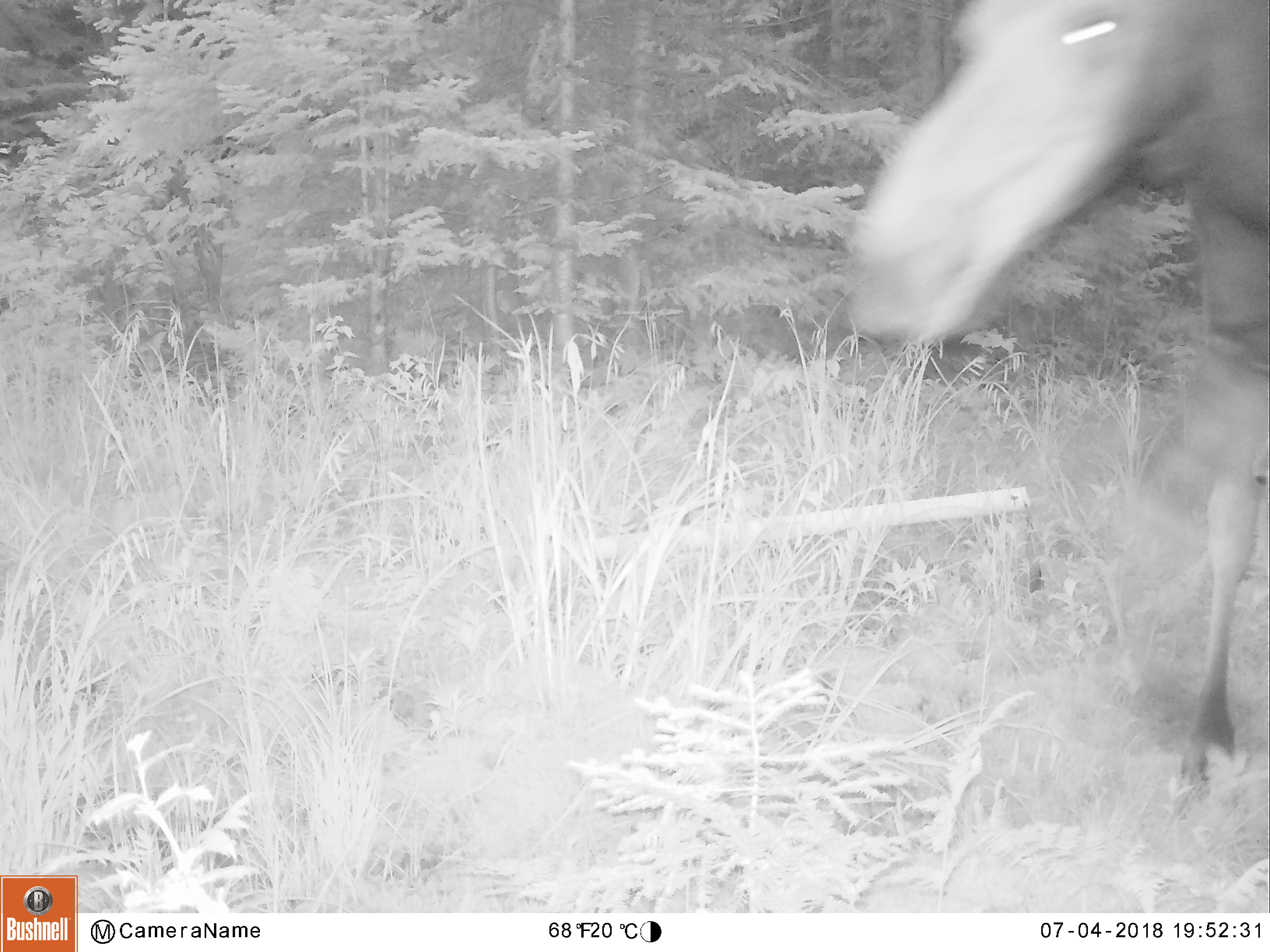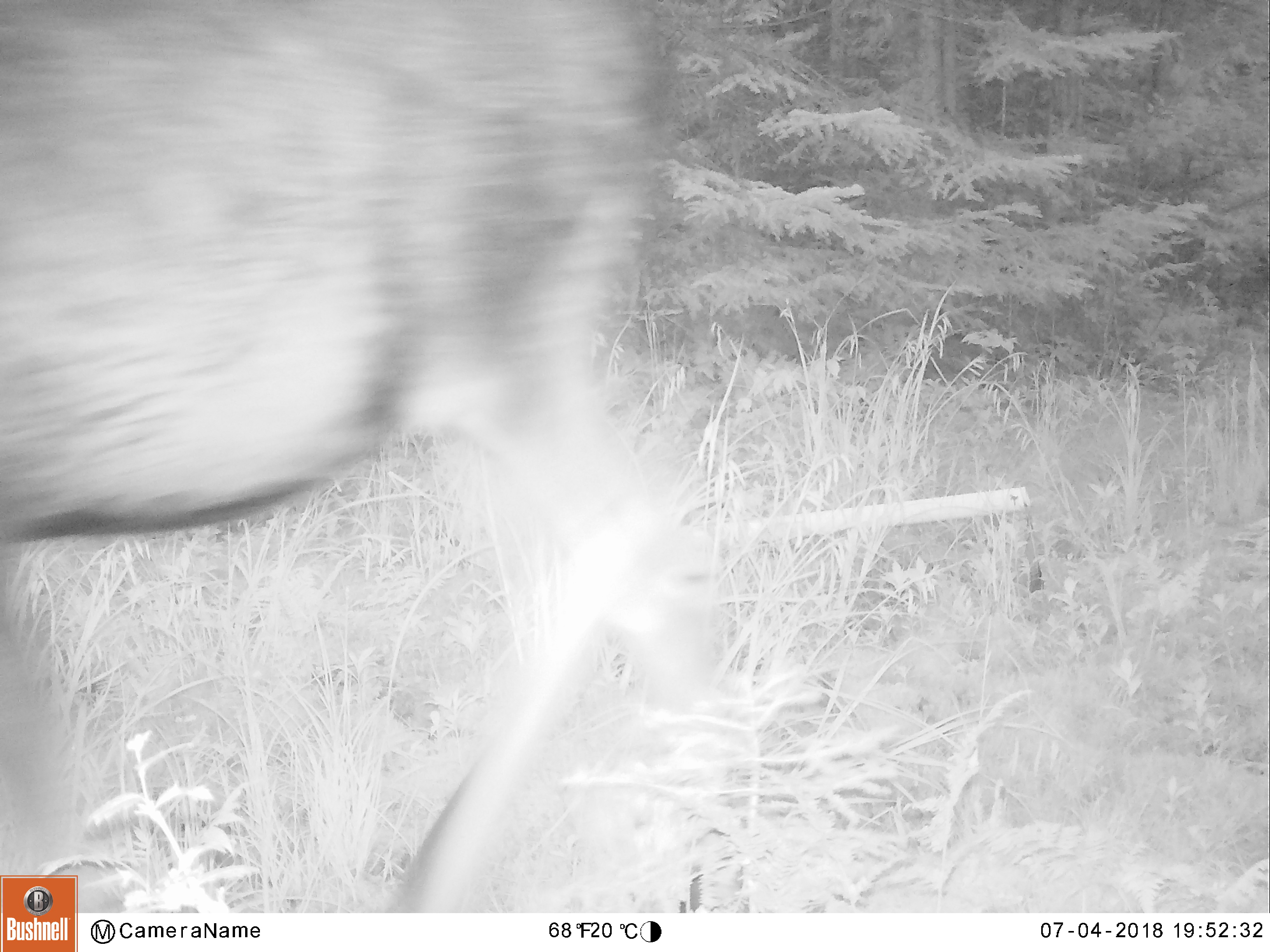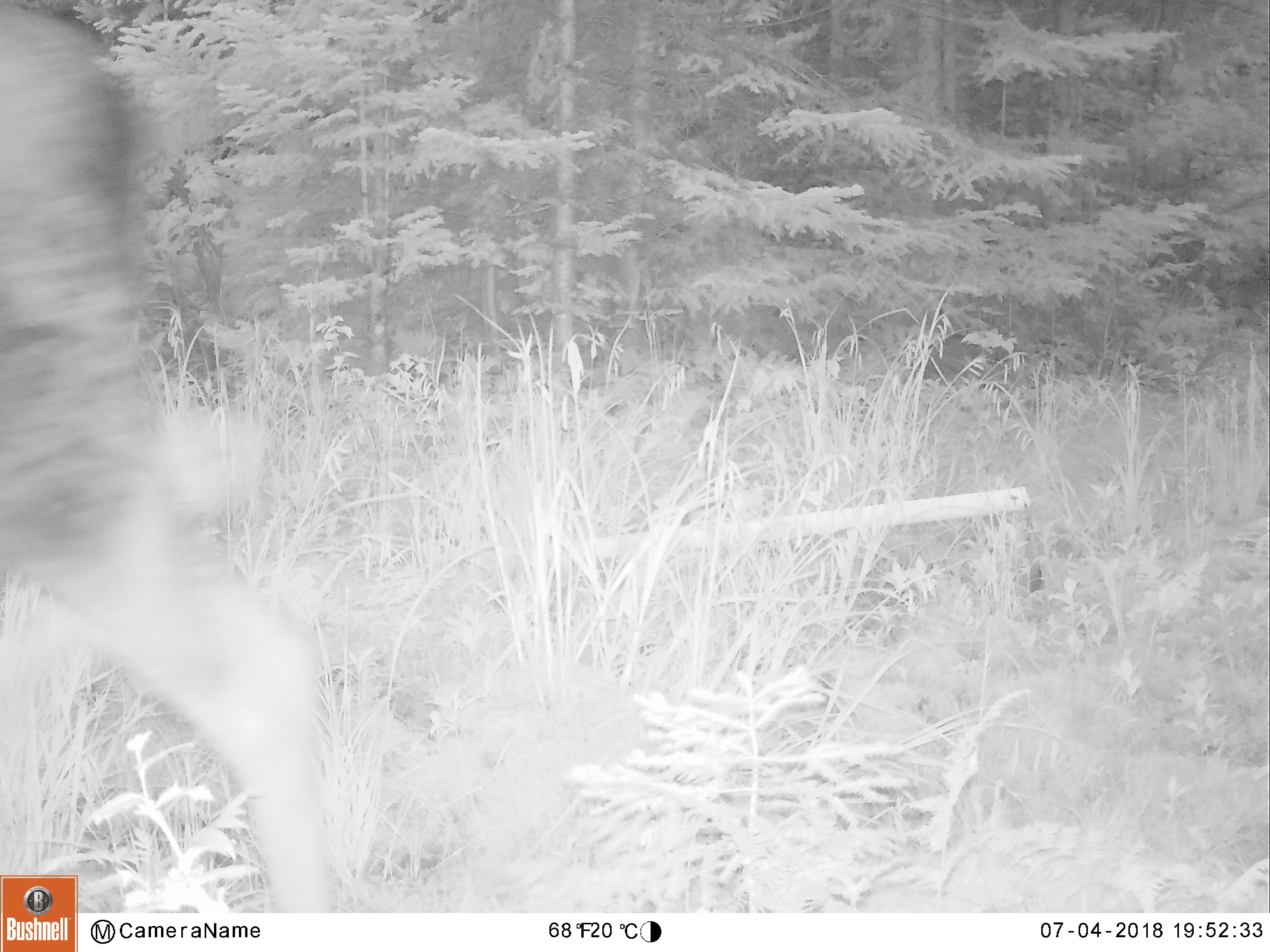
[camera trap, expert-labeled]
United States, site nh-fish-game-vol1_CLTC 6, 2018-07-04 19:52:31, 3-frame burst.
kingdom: Animalia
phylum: Chordata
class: Mammalia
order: Artiodactyla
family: Cervidae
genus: Alces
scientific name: Alces alces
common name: moose